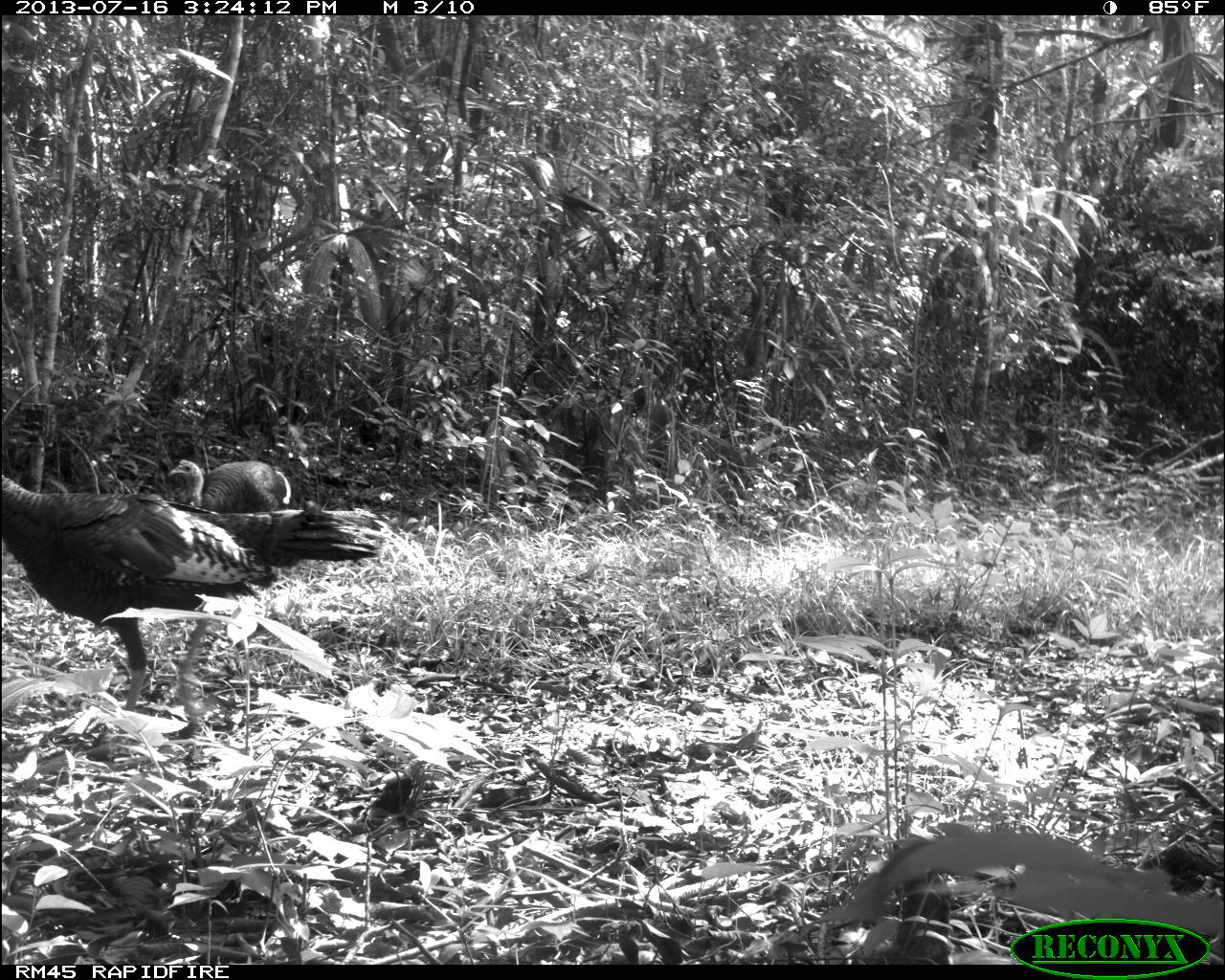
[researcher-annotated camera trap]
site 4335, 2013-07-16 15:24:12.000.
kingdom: Animalia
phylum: Chordata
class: Aves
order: Galliformes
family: Phasianidae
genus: Meleagris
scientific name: Meleagris ocellata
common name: ocellated turkey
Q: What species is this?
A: Meleagris ocellata (ocellated turkey).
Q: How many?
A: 2.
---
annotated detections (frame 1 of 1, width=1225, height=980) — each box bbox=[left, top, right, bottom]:
meleagris ocellata: bbox=[0, 473, 381, 762]; bbox=[167, 458, 291, 512]